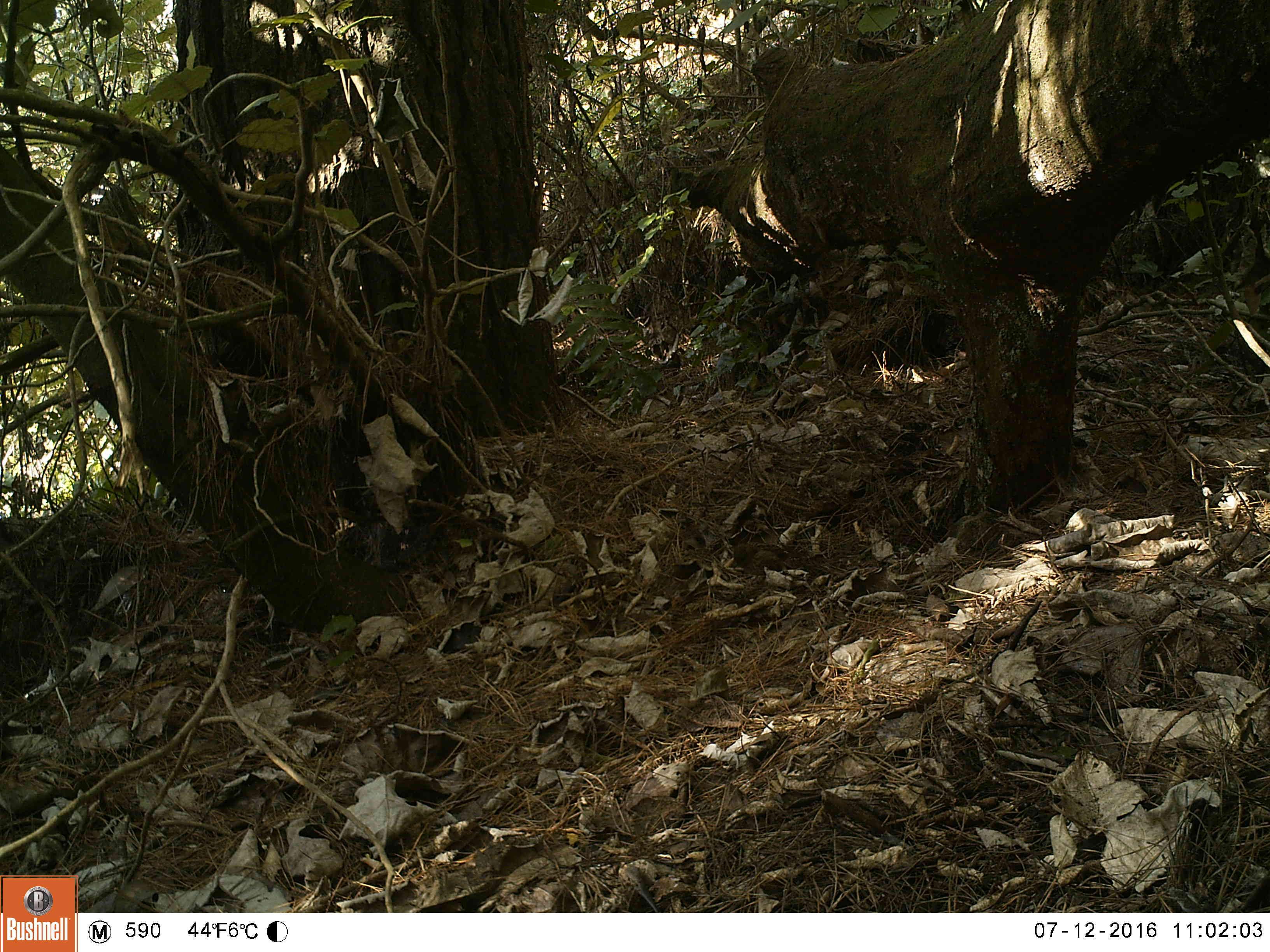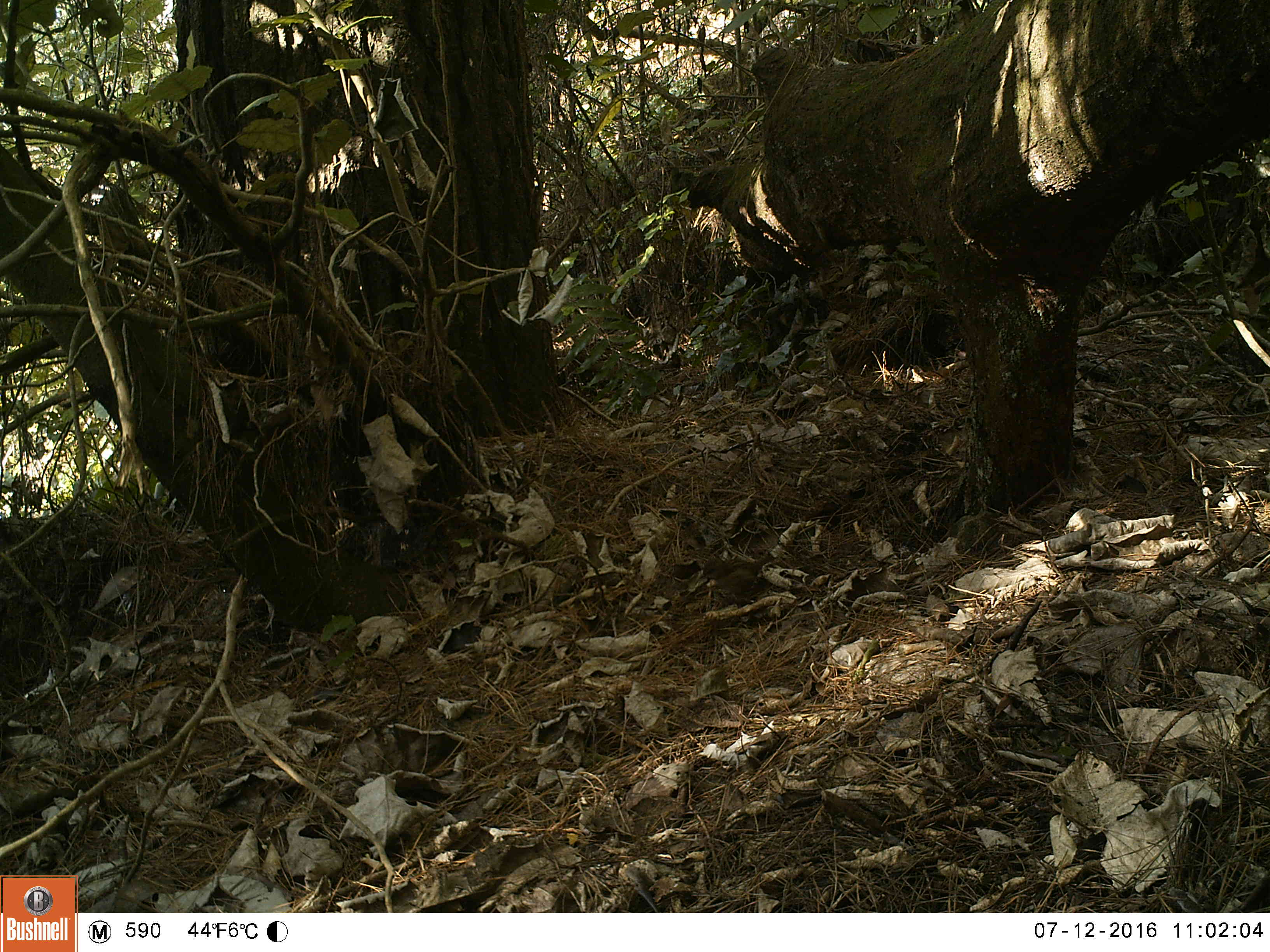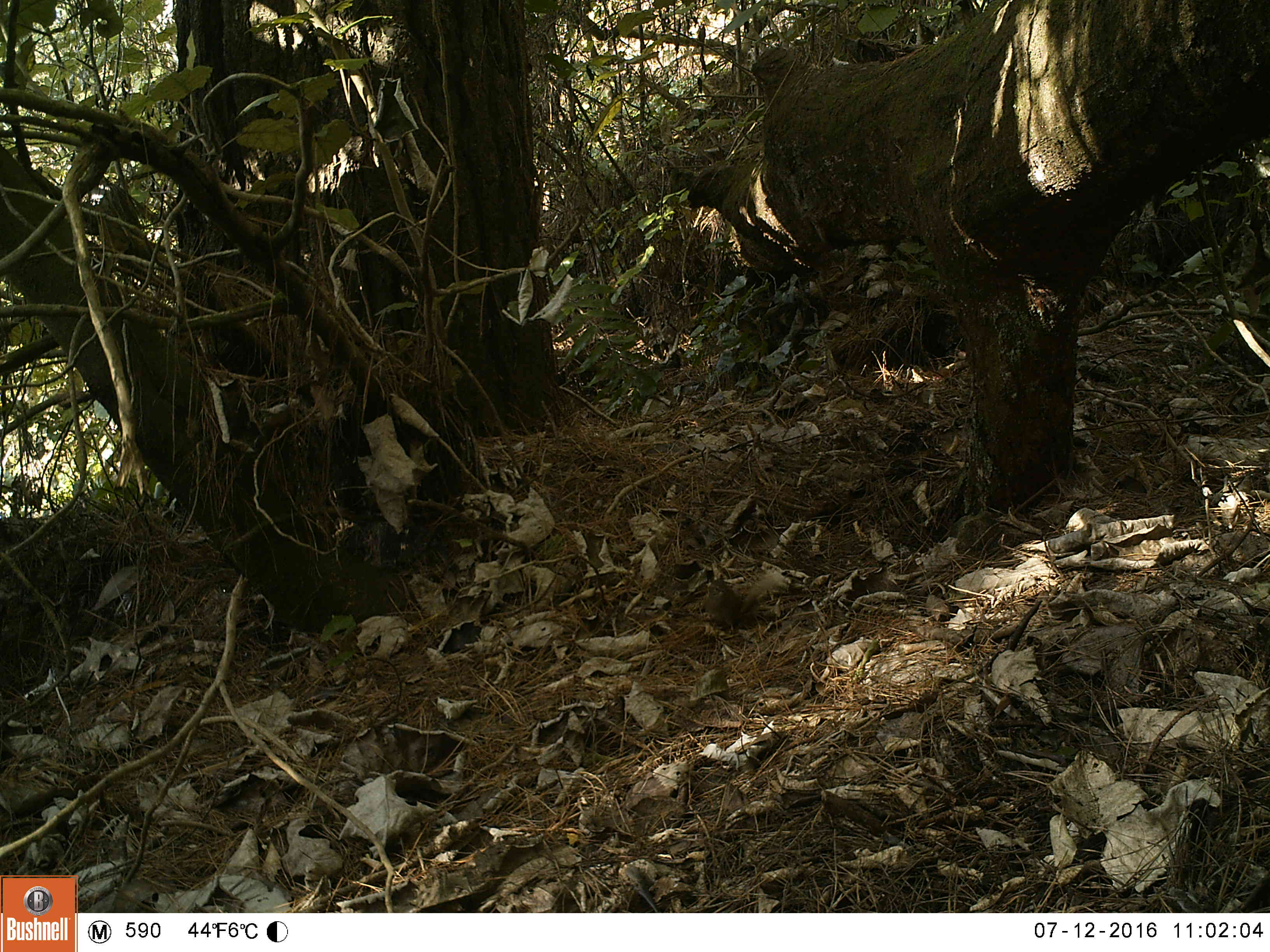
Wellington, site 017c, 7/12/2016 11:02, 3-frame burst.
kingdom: Animalia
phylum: Chordata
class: Aves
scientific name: Aves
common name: bird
Bird (Aves).